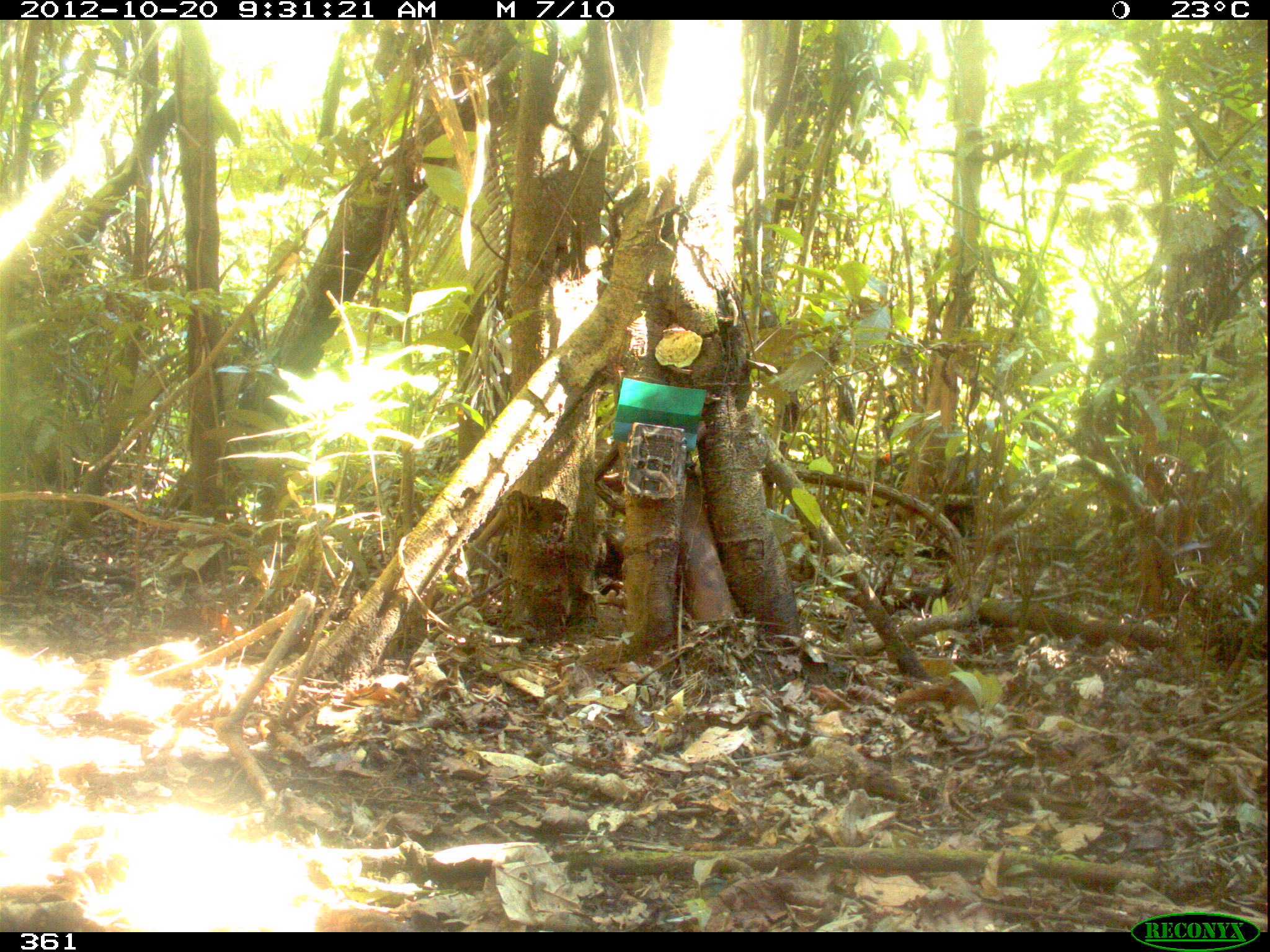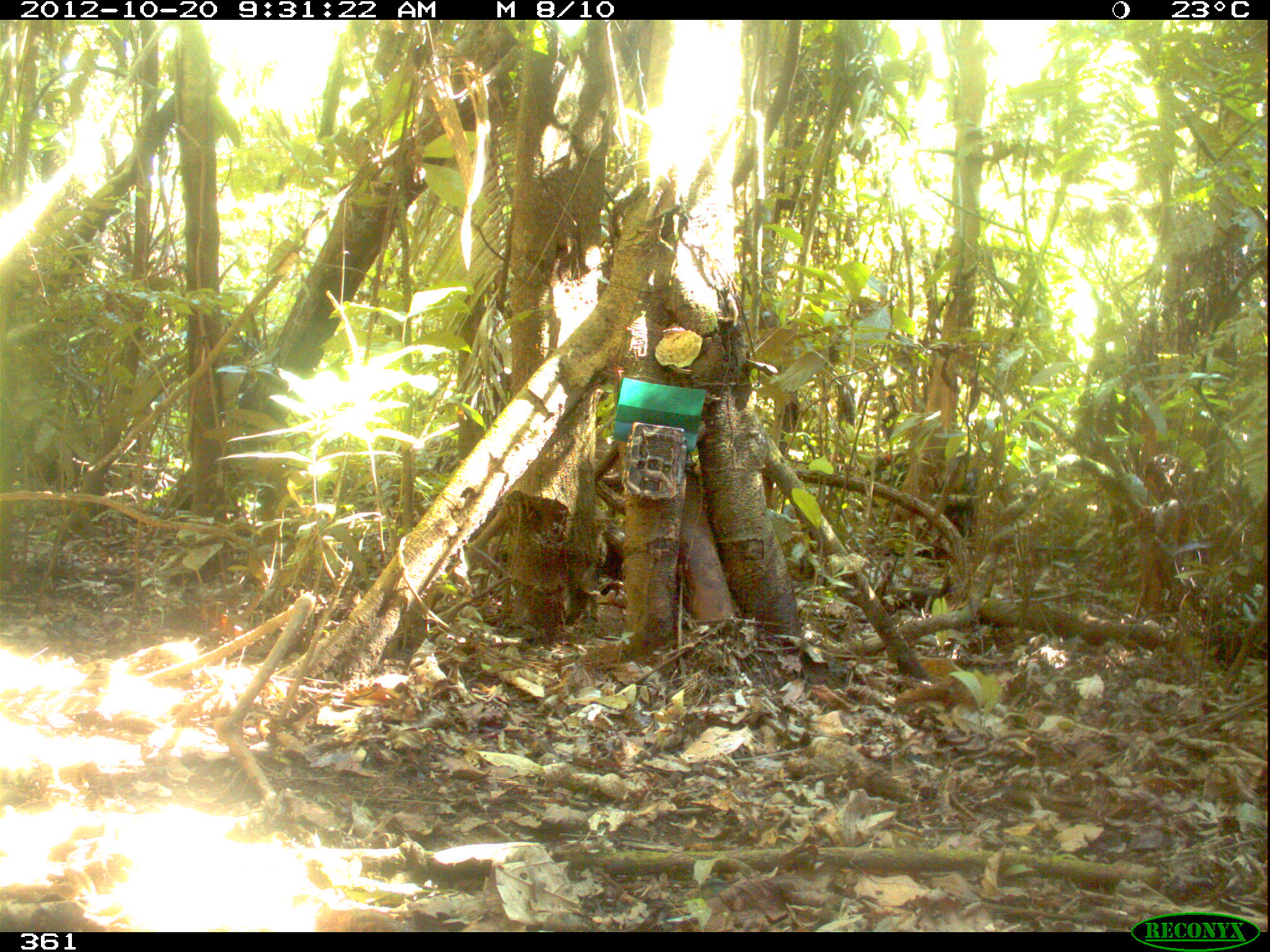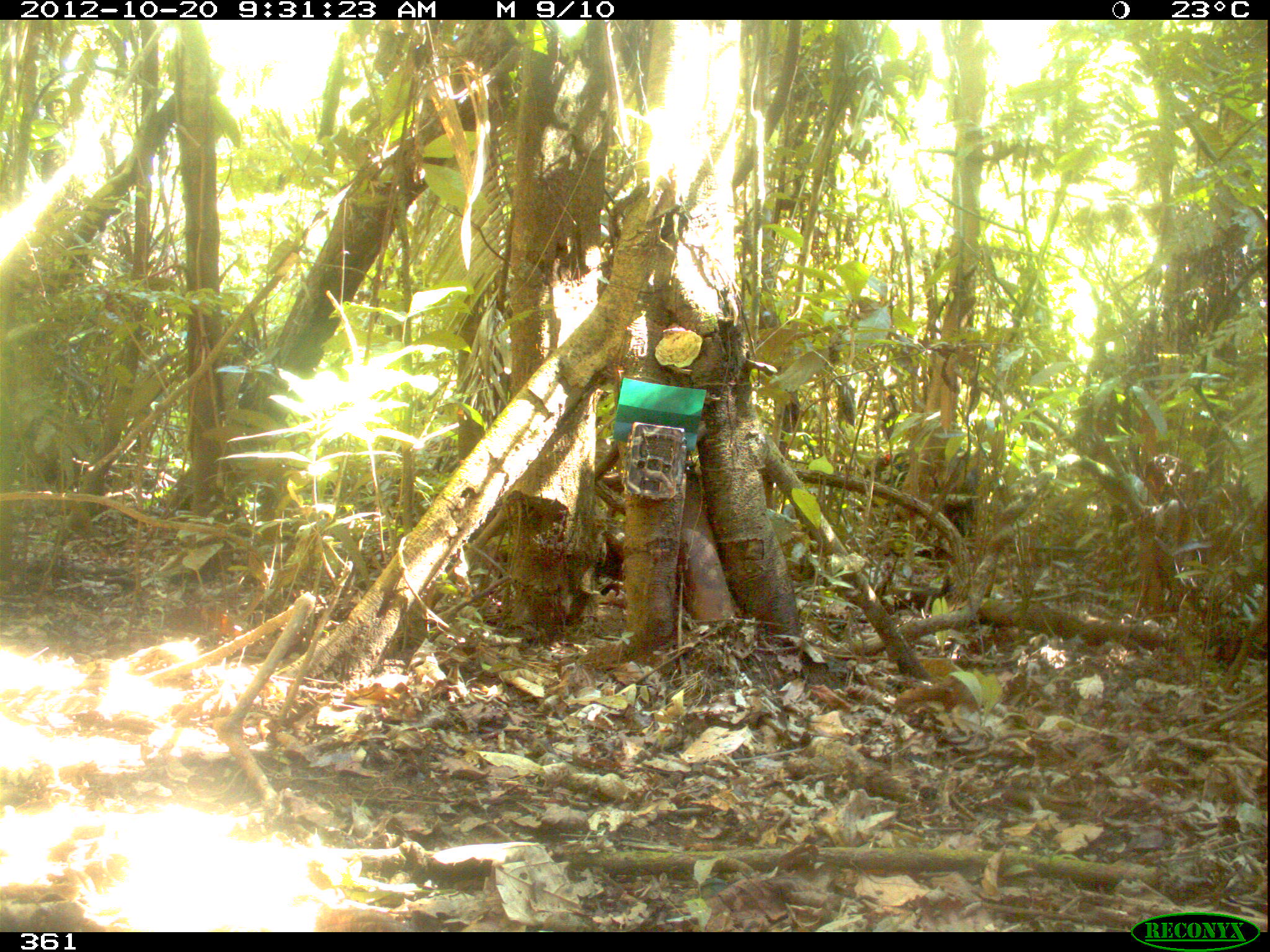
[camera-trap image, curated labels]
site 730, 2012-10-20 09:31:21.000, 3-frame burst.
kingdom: Animalia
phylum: Chordata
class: Mammalia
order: Artiodactyla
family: Tayassuidae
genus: Tayassu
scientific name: Tayassu pecari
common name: white-lipped peccary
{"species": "Tayassu pecari (white-lipped peccary)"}